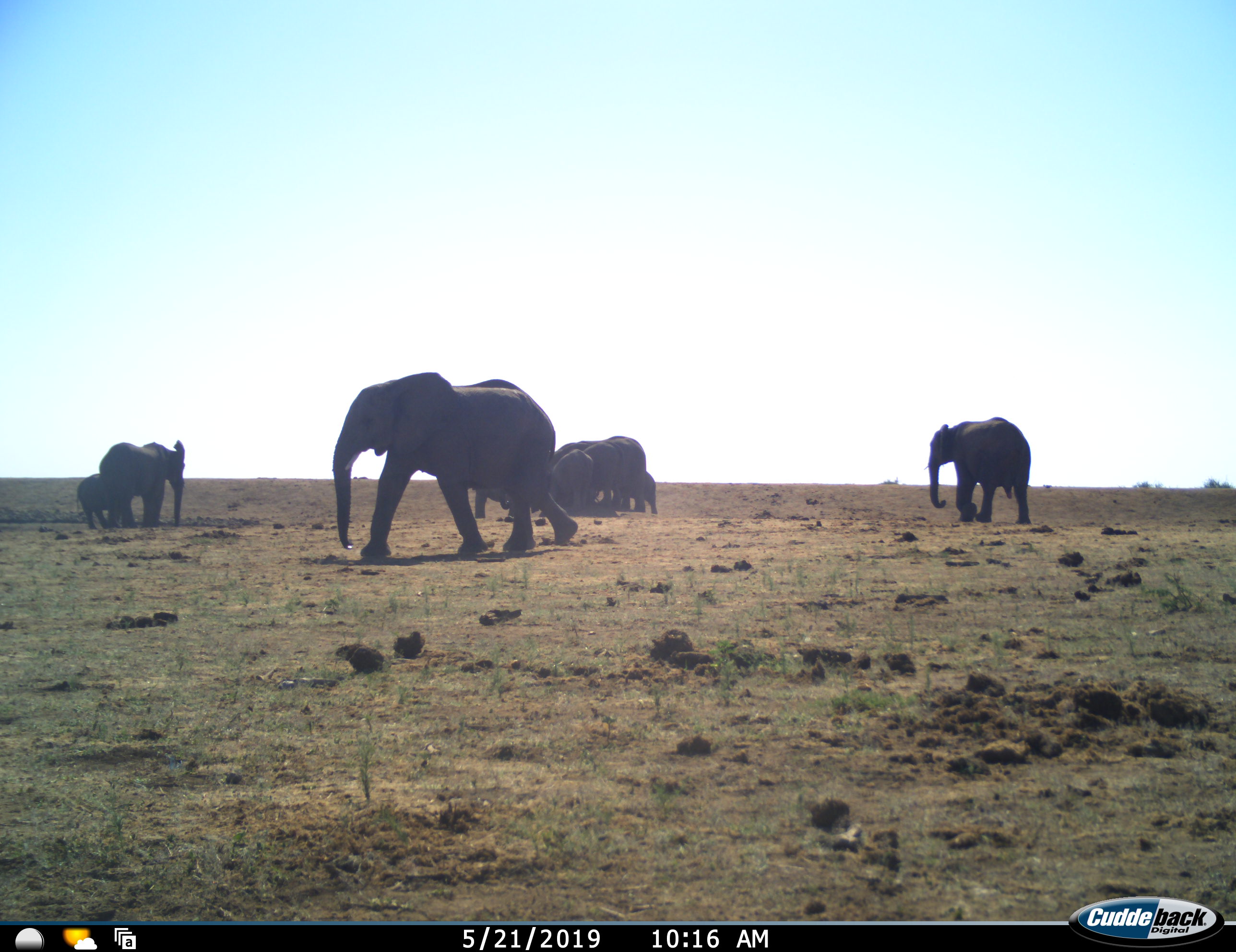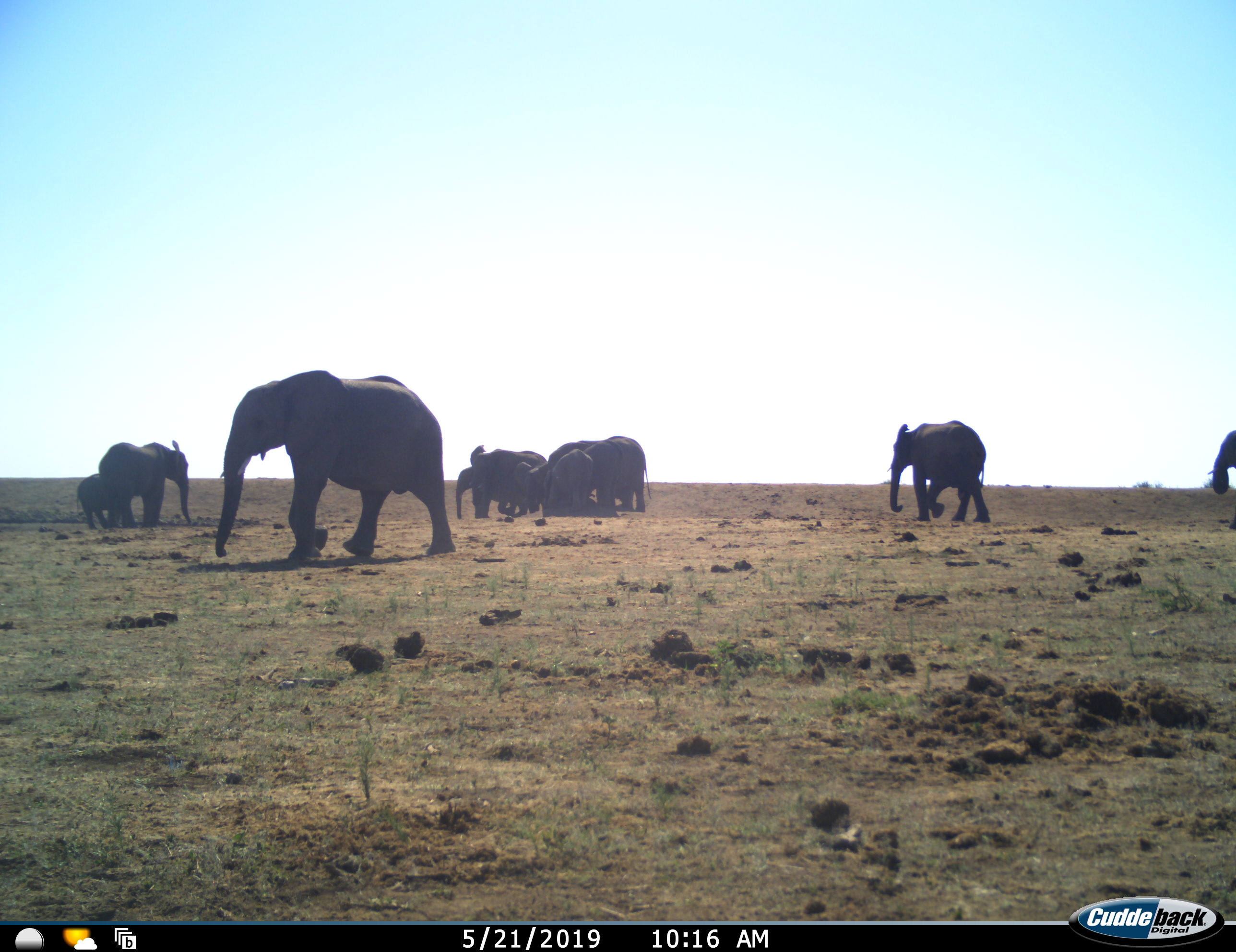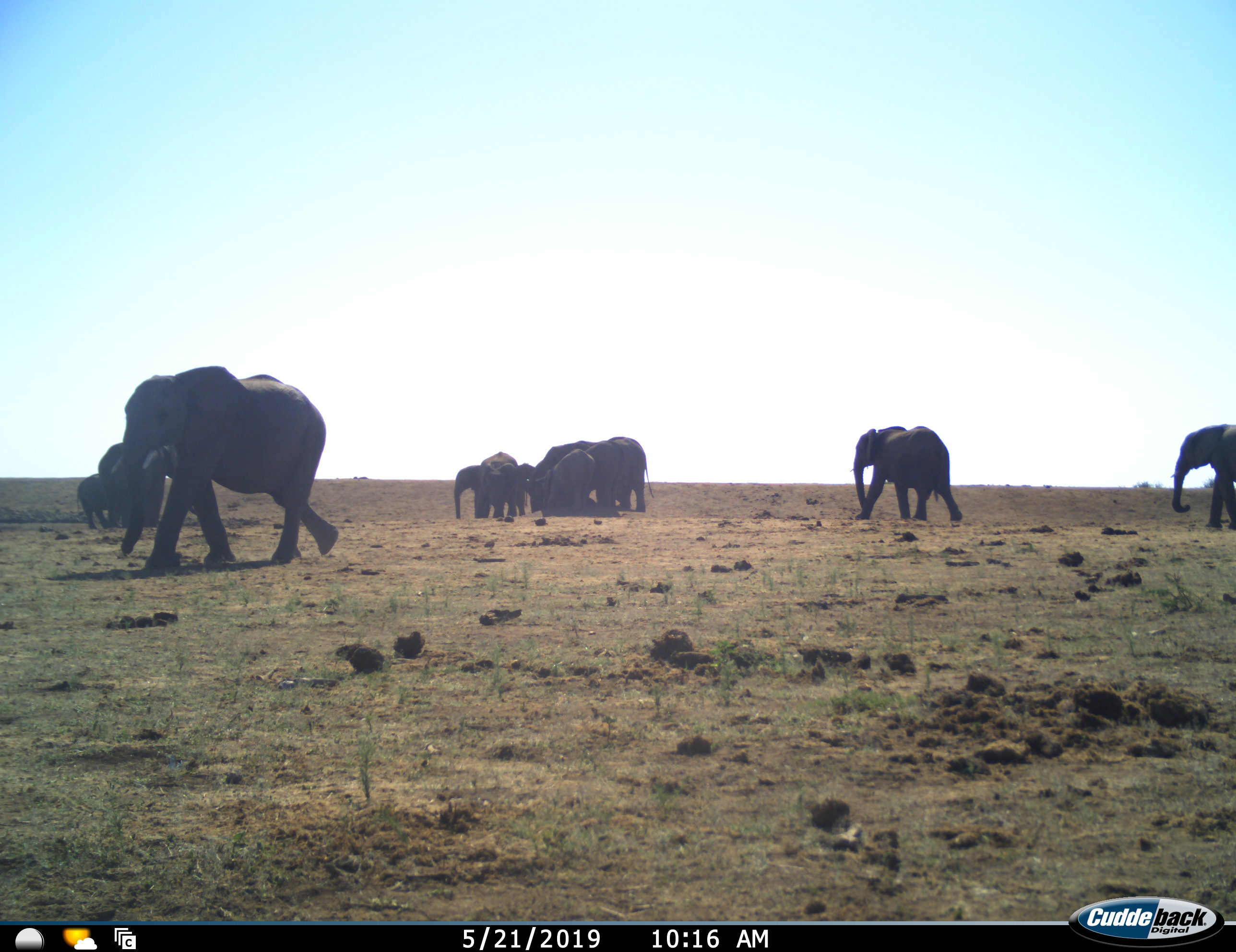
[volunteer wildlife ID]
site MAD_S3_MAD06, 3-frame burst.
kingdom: Animalia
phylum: Chordata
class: Mammalia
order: Proboscidea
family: Elephantidae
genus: Loxodonta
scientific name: Loxodonta africana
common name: african bush elephant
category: elephant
Elephant (african bush elephant) (Loxodonta africana), count 11-50. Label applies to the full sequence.